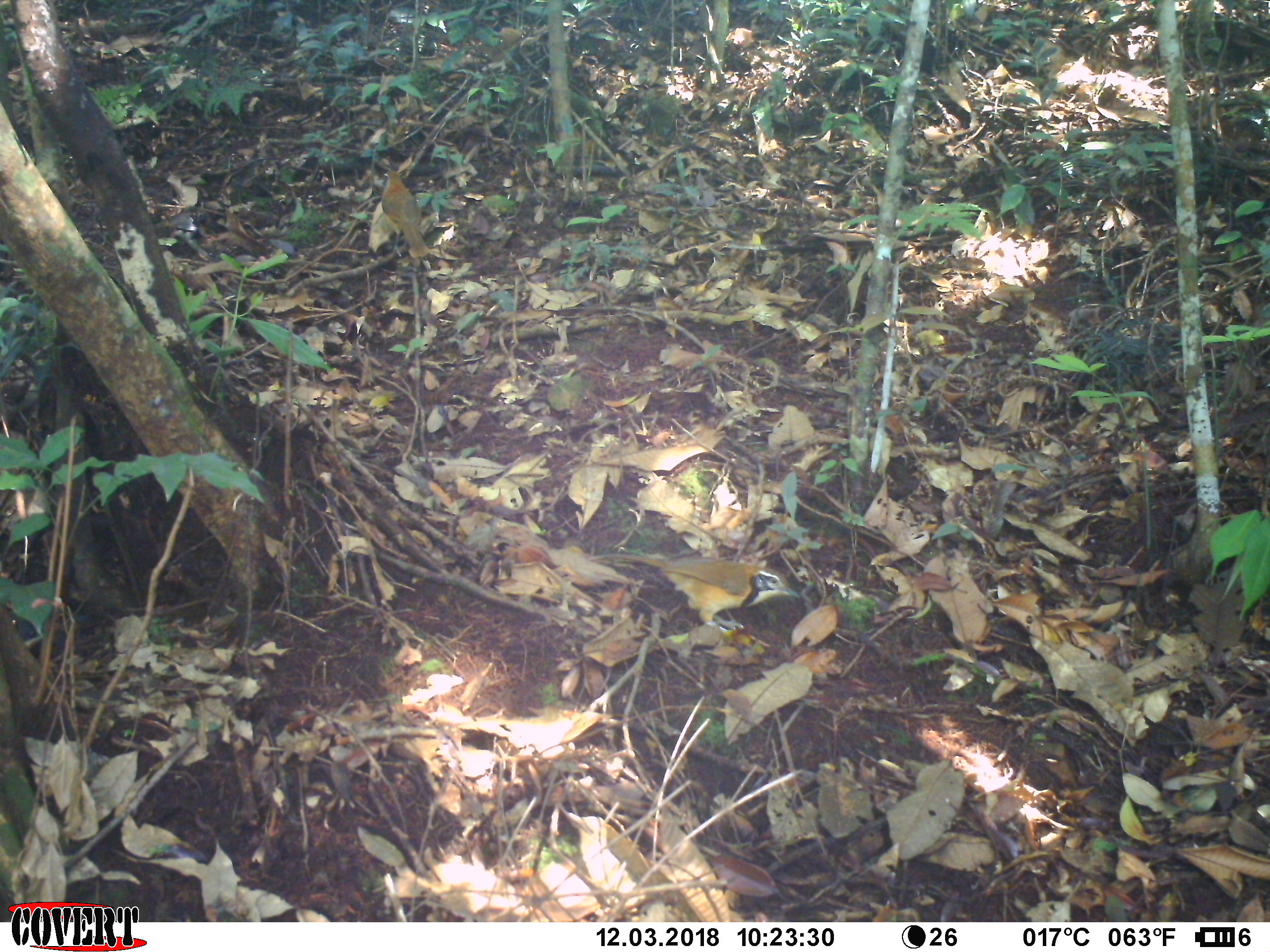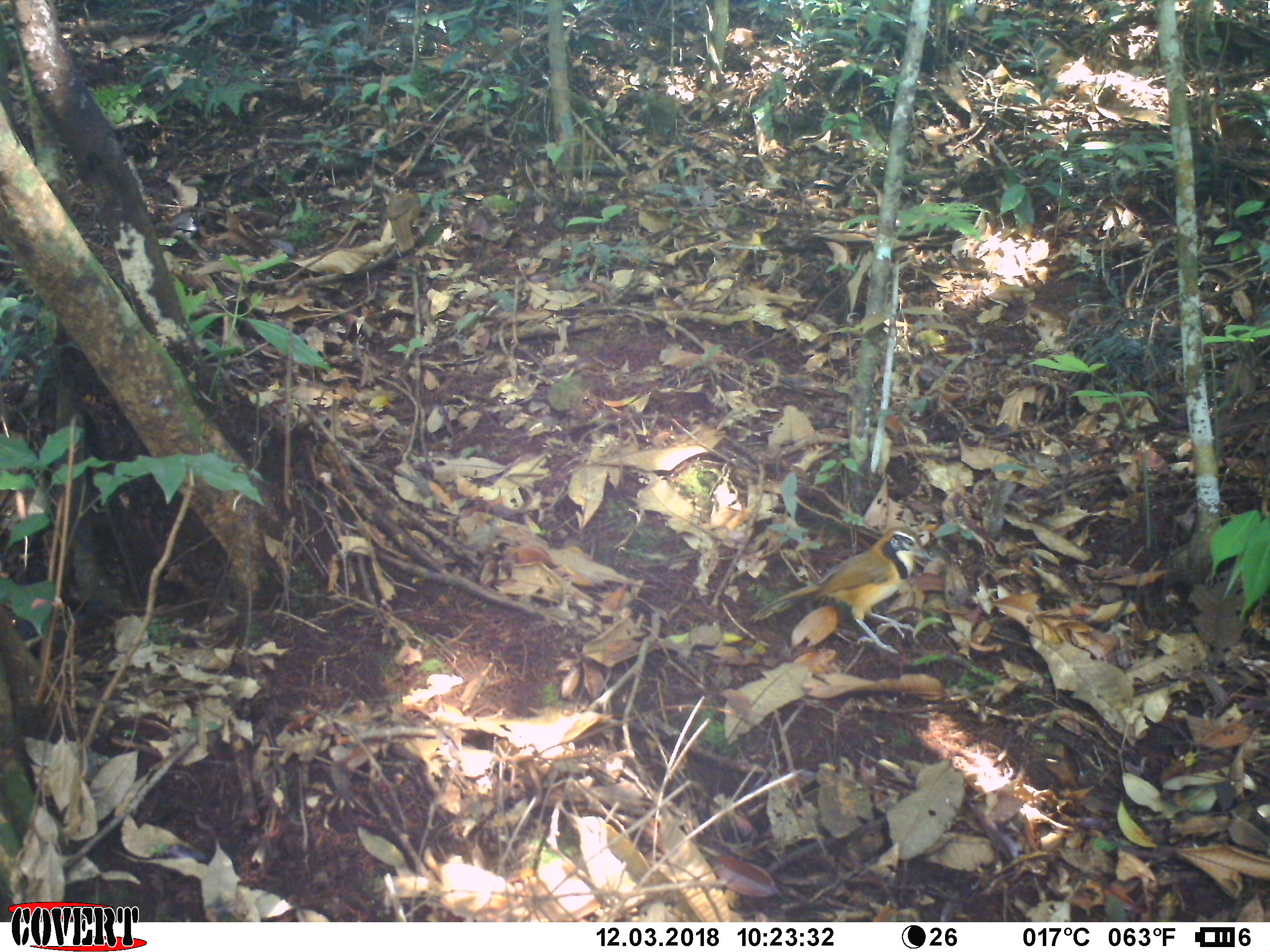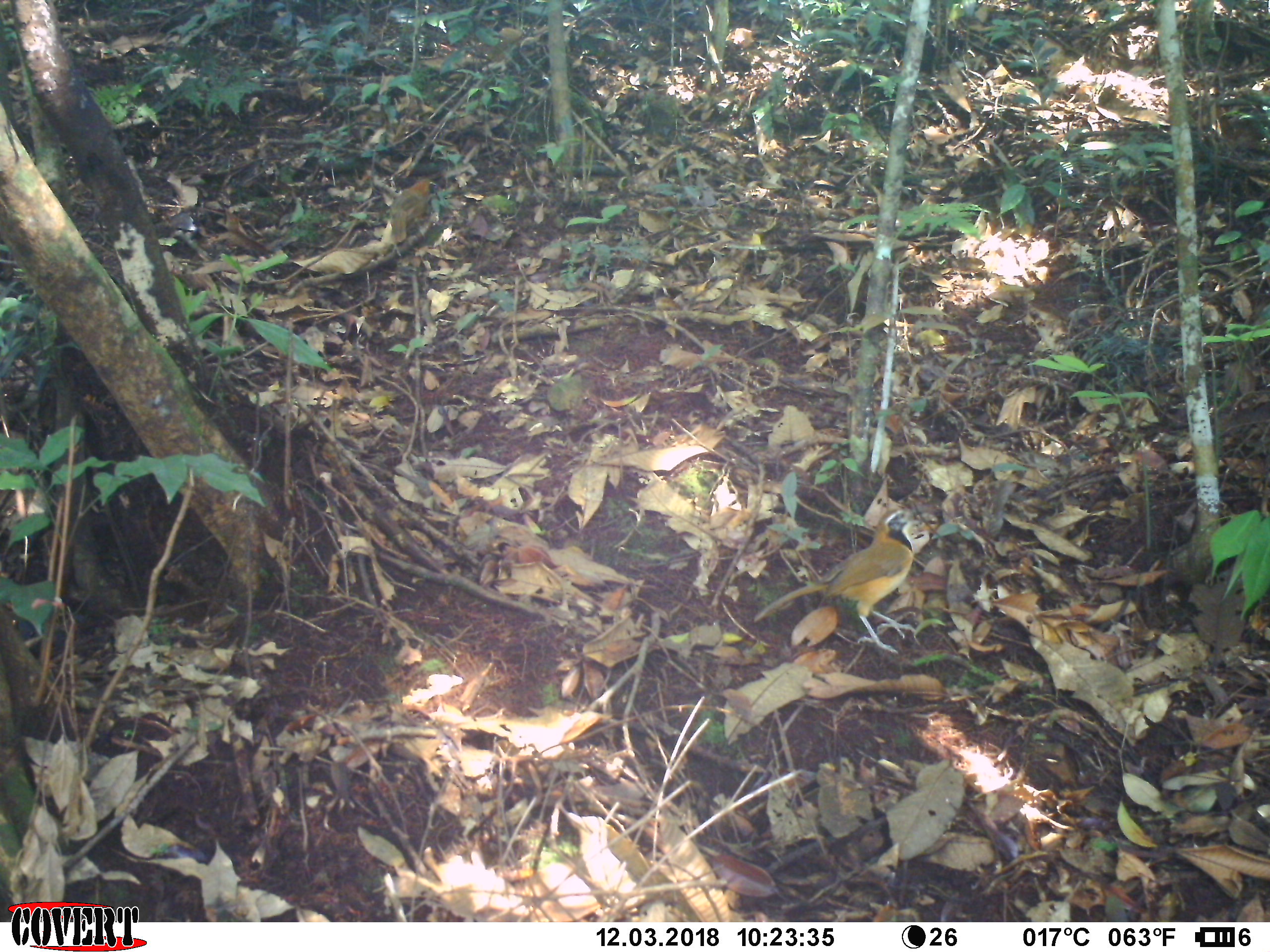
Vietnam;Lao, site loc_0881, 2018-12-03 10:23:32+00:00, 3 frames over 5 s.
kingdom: Animalia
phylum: Chordata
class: Aves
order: Passeriformes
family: Leiothrichidae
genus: Pterorhinus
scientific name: Pterorhinus pectoralis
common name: necklaced laughingthrush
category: necklaced laughingthrush sp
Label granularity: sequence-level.